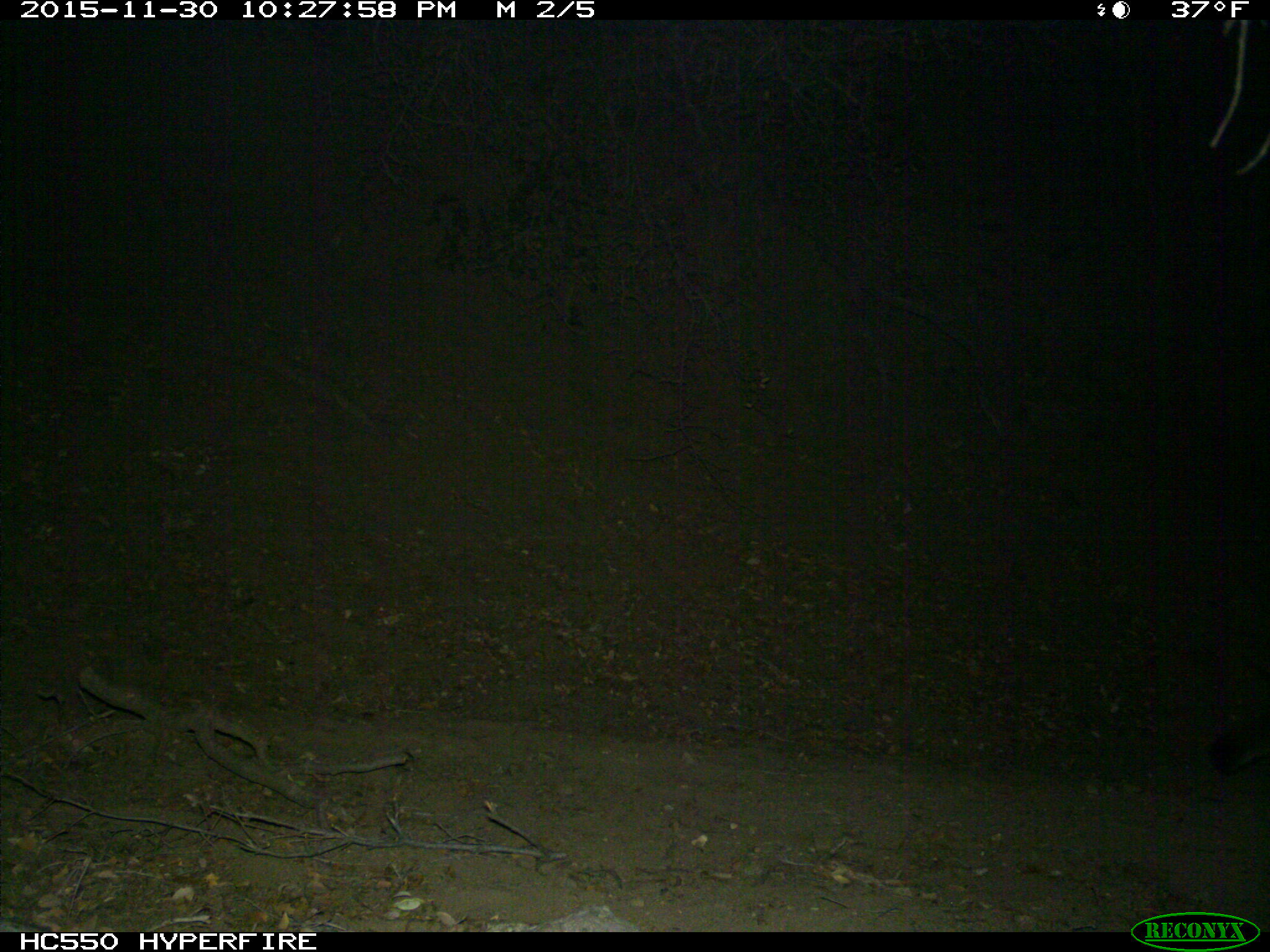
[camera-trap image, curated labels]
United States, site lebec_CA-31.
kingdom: Animalia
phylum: Chordata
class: Mammalia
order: Carnivora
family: Felidae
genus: Puma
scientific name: Puma concolor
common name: mountain lion